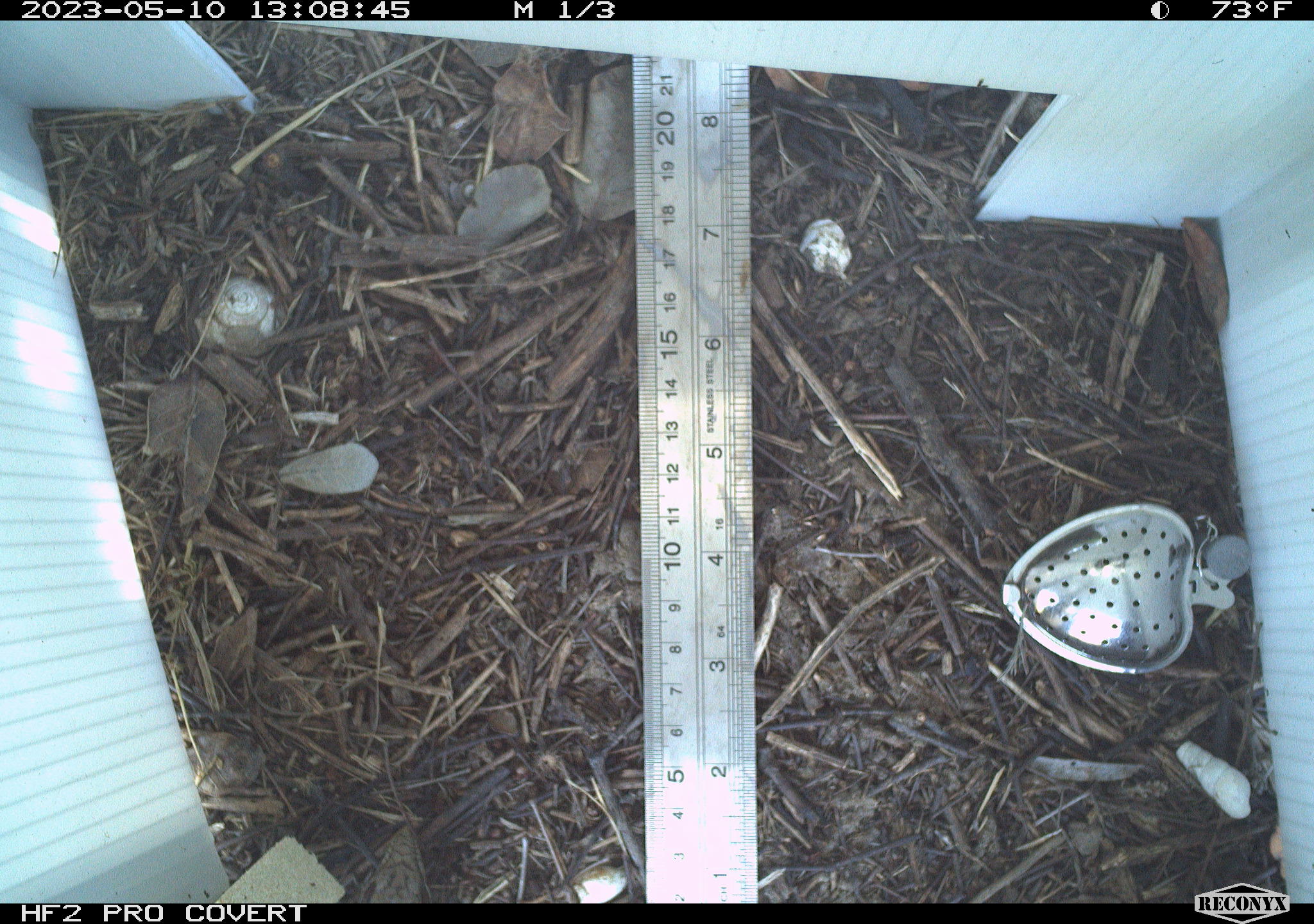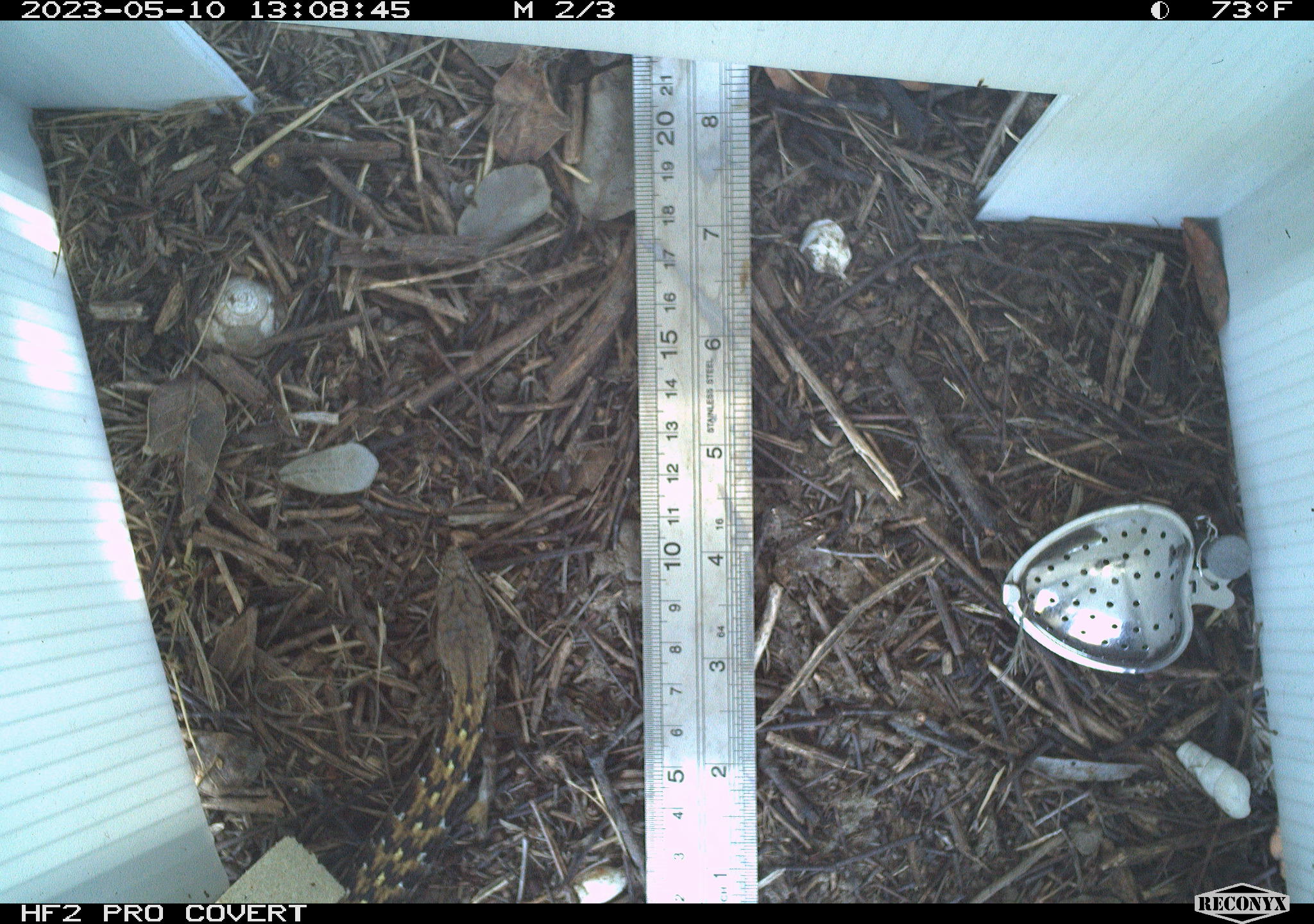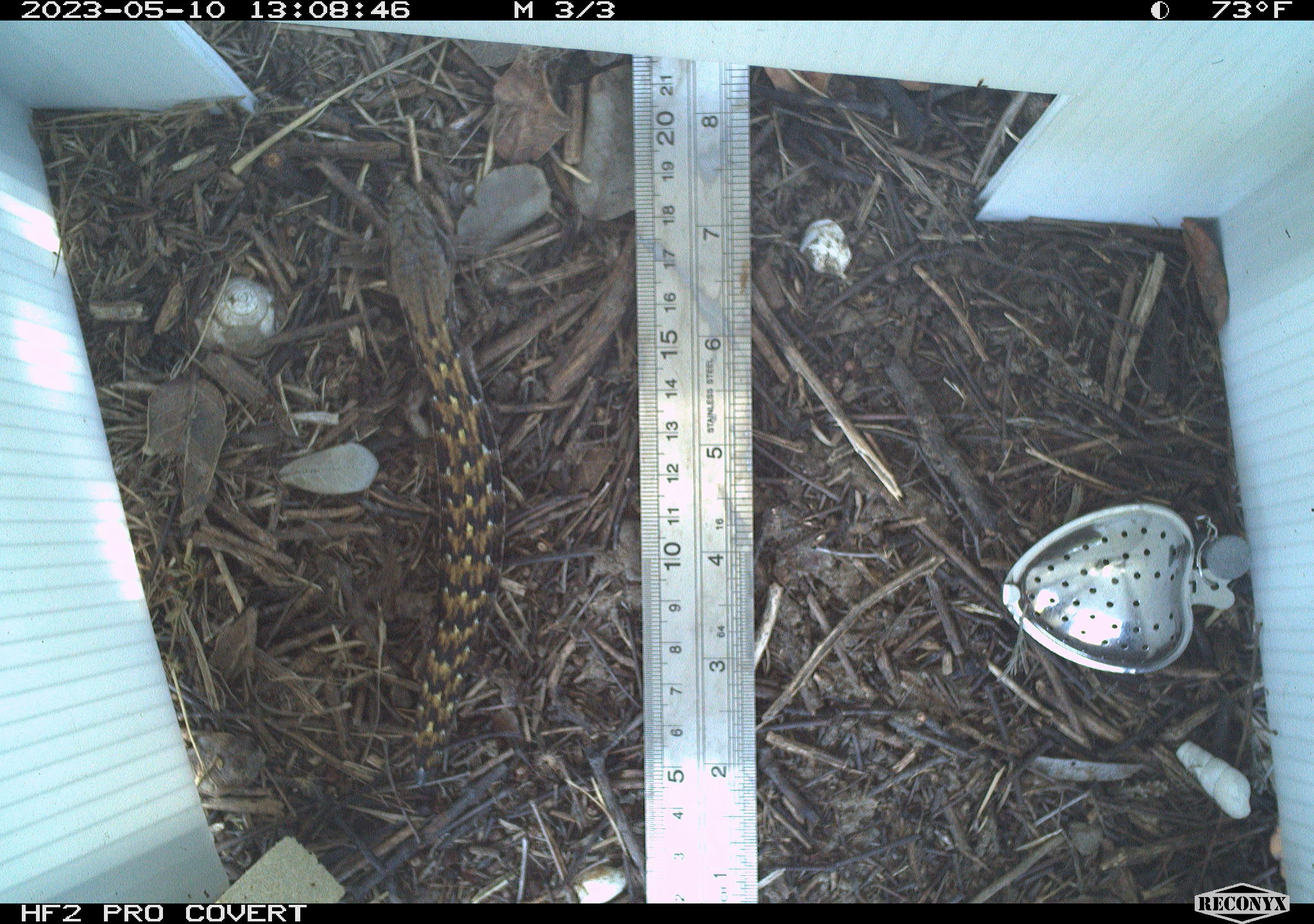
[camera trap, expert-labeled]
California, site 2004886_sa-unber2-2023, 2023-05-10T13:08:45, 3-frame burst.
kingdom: Animalia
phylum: Chordata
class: Reptilia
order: Squamata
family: Anguidae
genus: Elgaria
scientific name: Elgaria multicarinata webbii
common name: san diego alligator lizard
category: woodland alligator lizard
Woodland alligator lizard (san diego alligator lizard) (Elgaria multicarinata webbii).